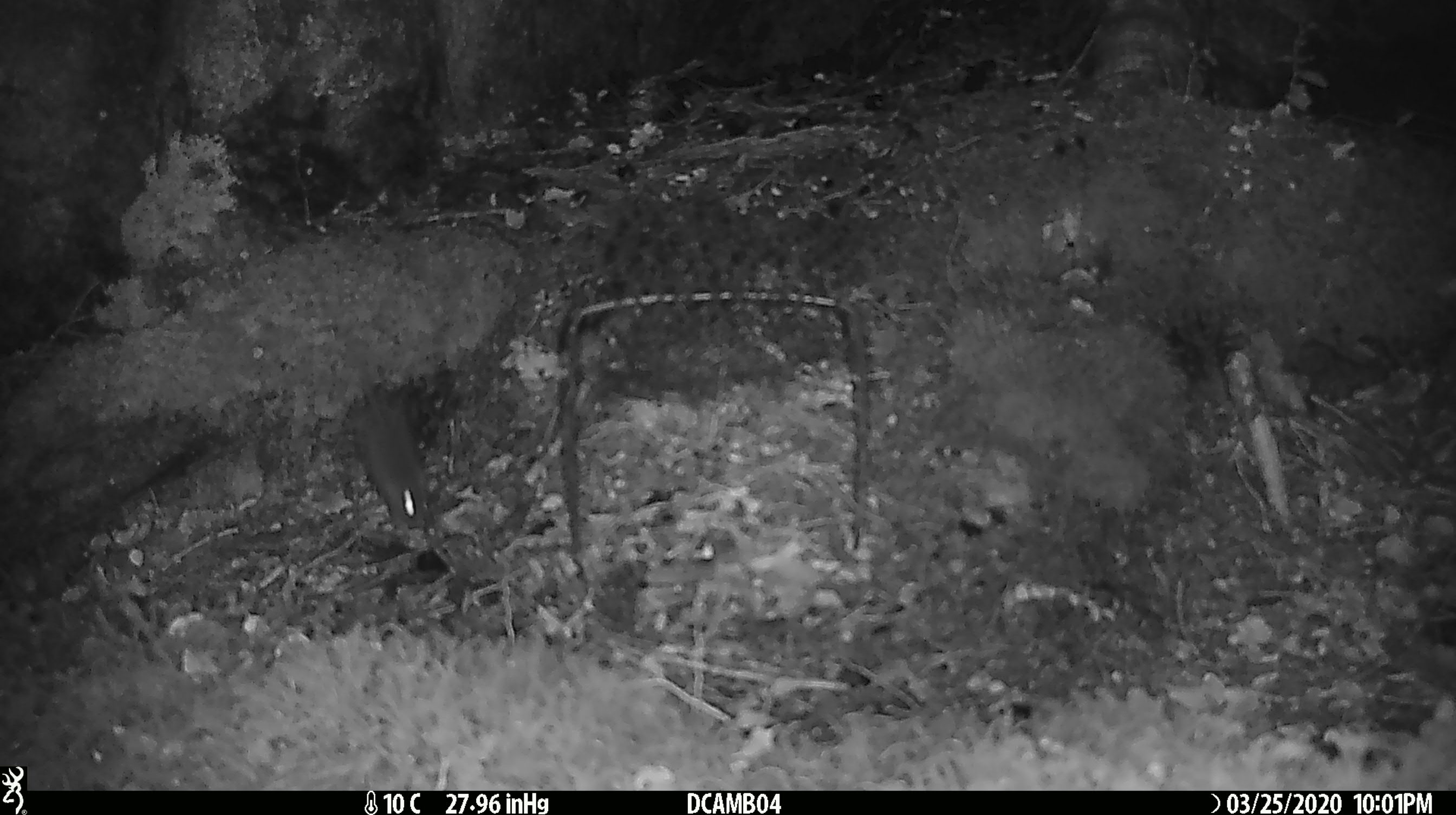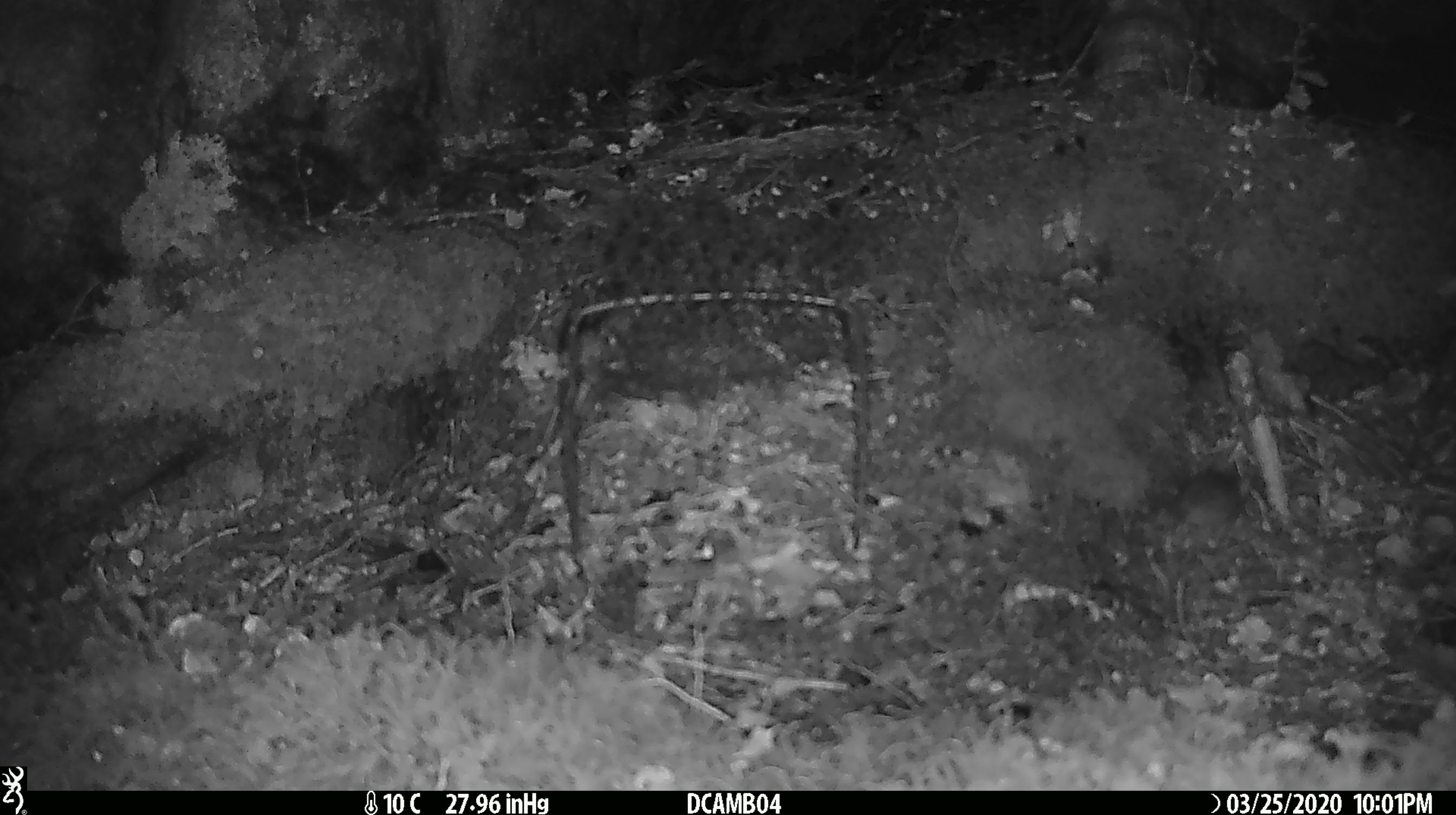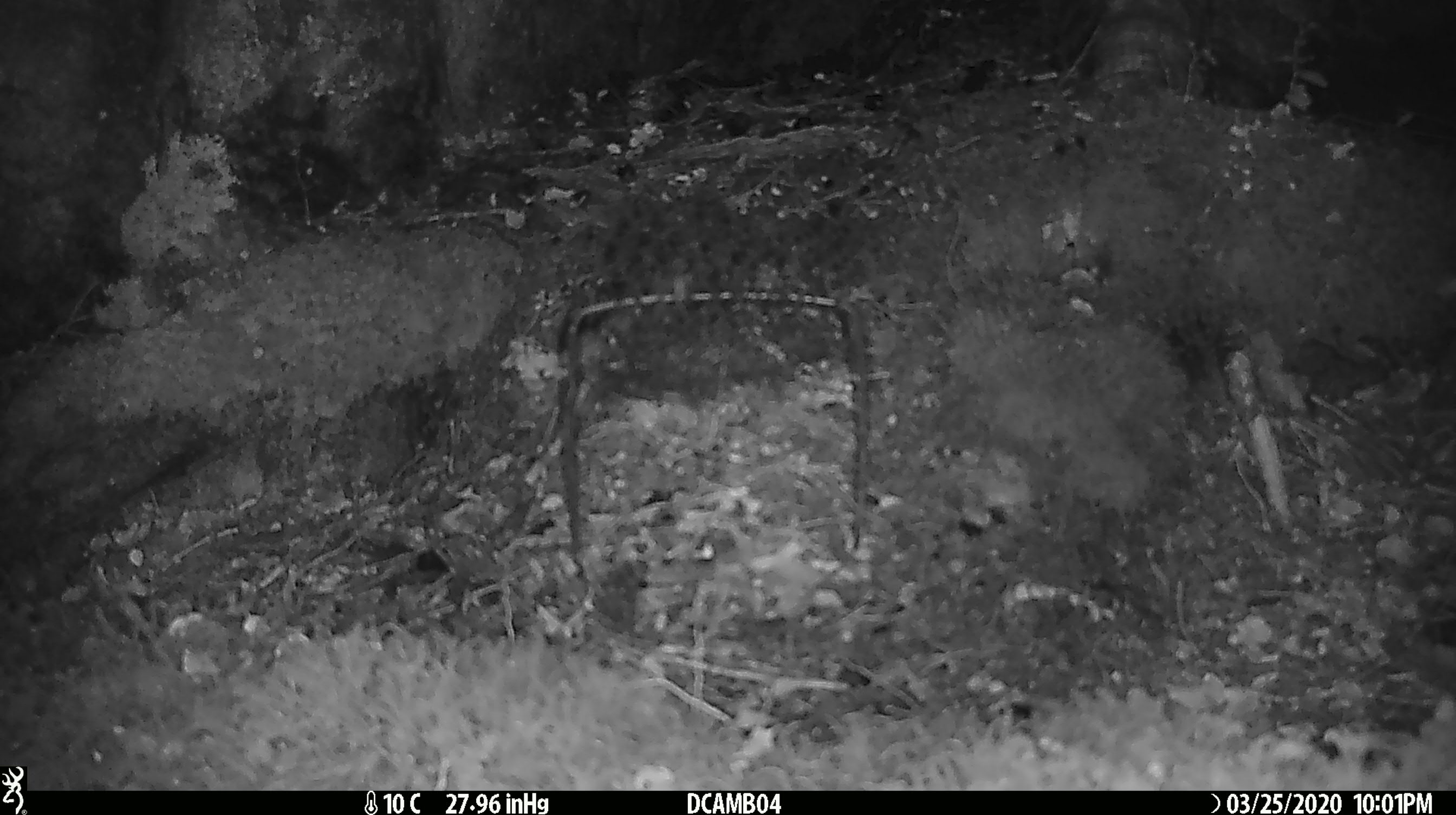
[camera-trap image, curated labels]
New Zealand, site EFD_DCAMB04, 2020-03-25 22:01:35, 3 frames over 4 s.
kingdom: Animalia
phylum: Chordata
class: Mammalia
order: Rodentia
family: Muridae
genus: Mus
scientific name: Mus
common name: mouse